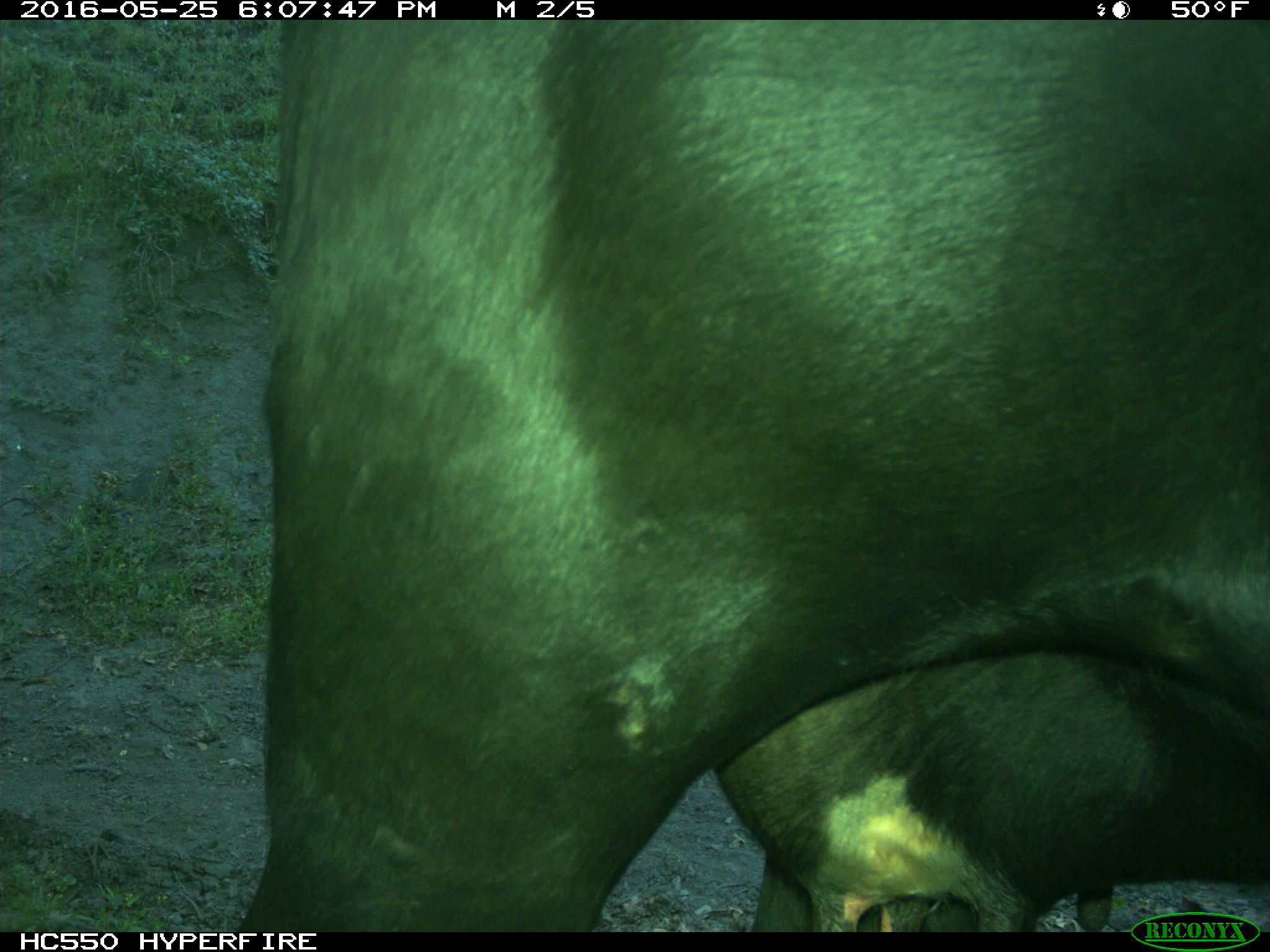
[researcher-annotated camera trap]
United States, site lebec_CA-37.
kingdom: Animalia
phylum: Chordata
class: Mammalia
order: Artiodactyla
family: Bovidae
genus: Bos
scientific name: Bos taurus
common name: domestic cow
Bos taurus (domestic cow).